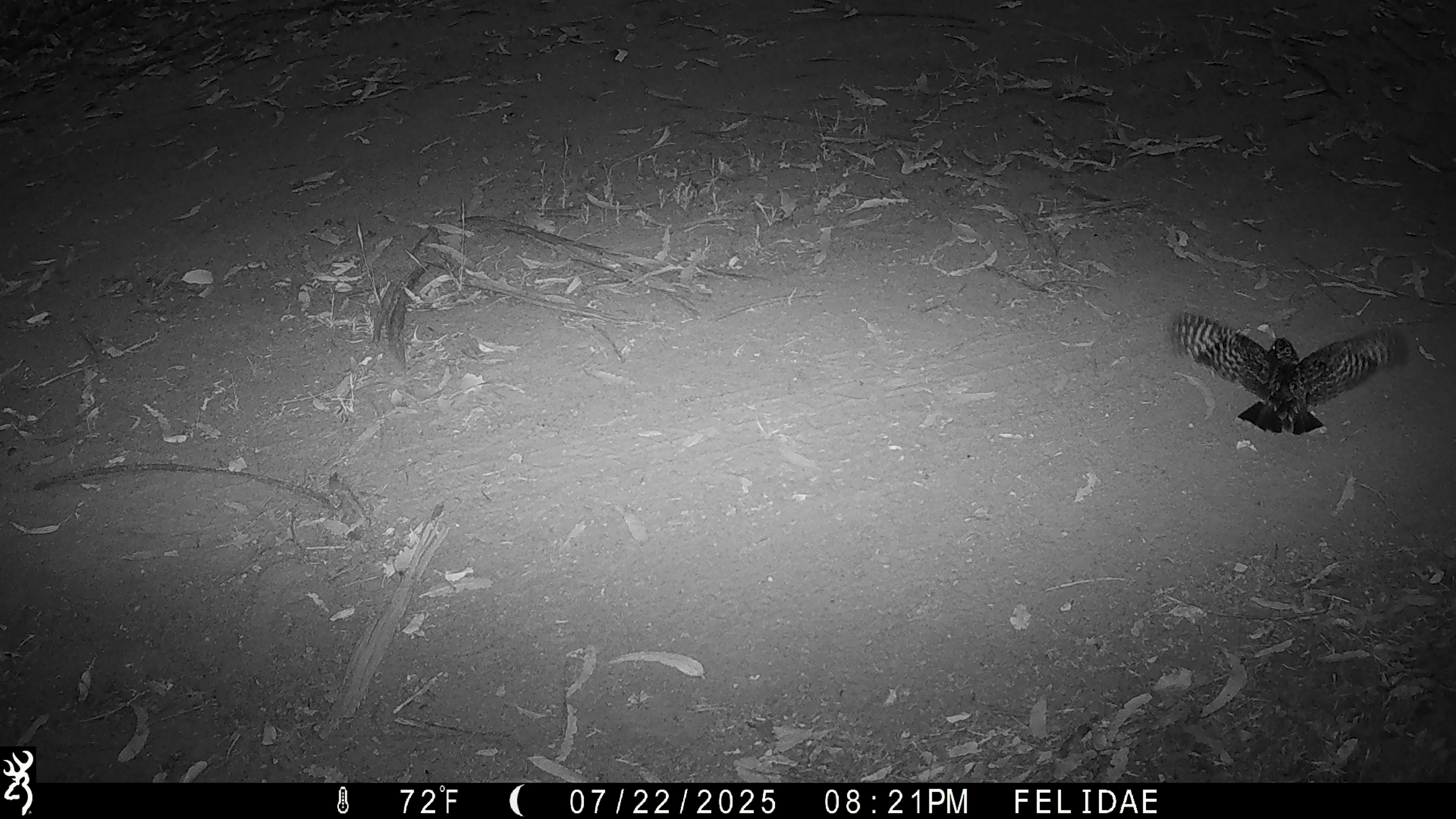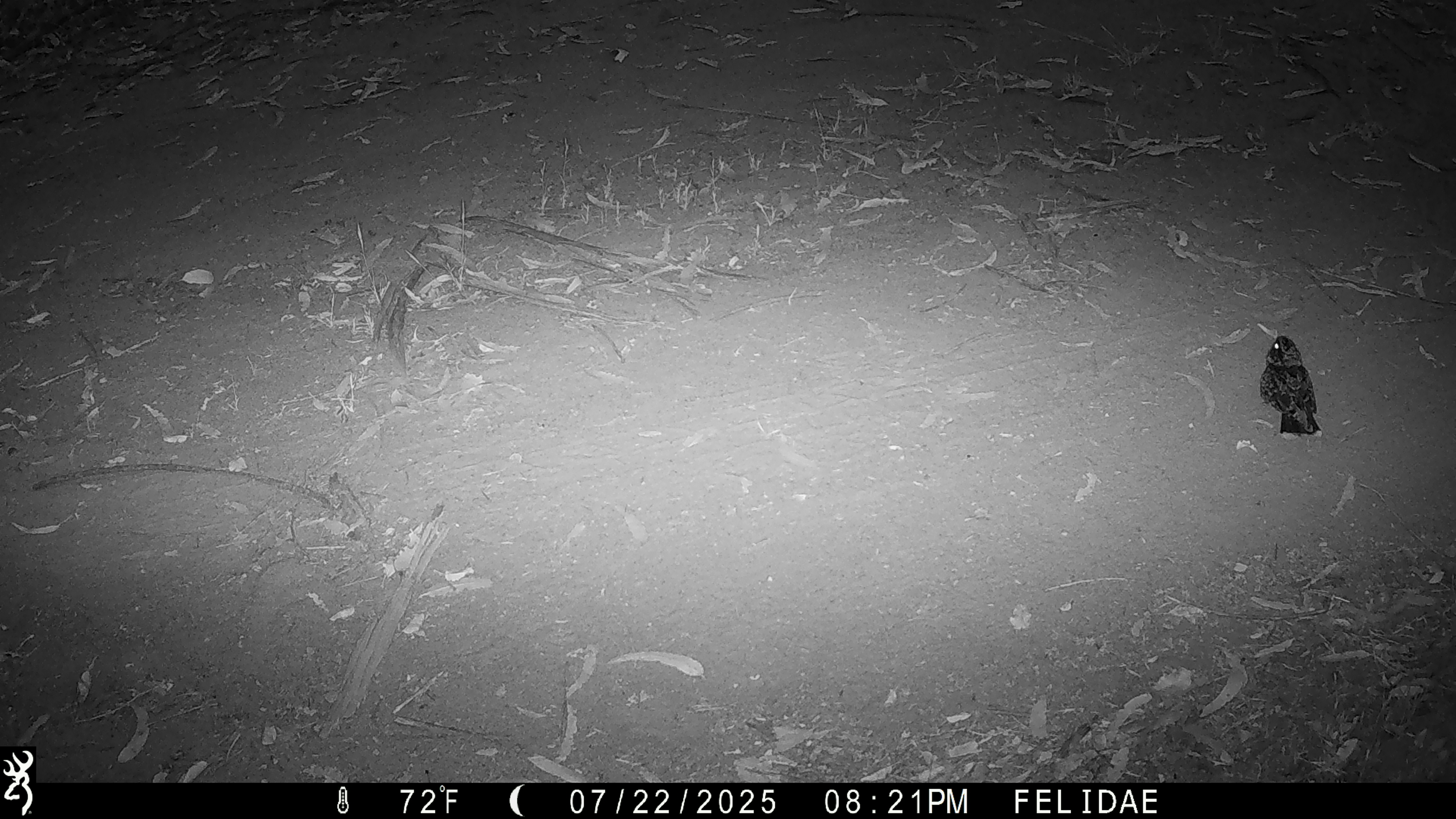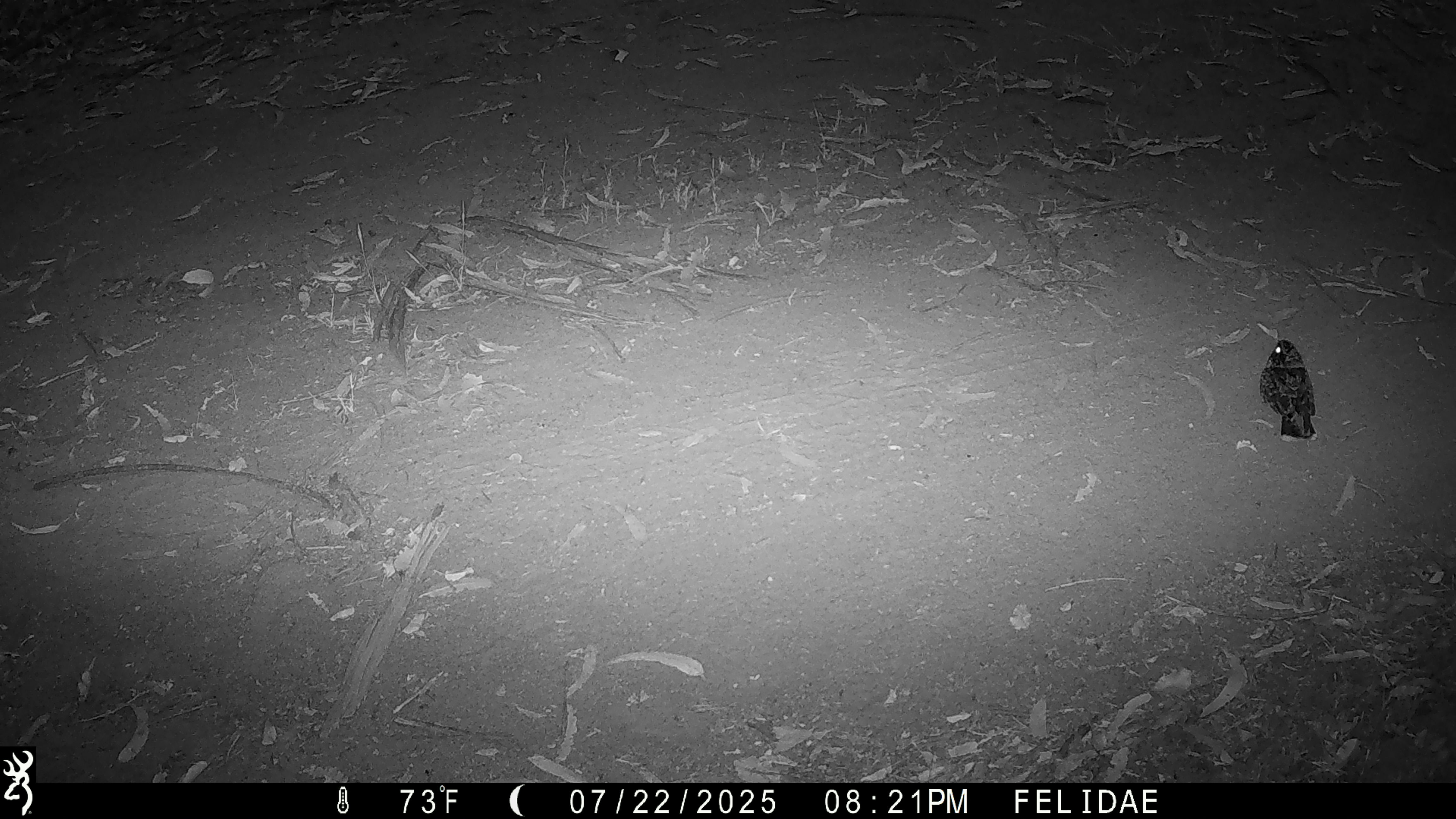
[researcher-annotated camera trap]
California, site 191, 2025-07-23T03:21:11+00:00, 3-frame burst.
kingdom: Animalia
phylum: Chordata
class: Aves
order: Caprimulgiformes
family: Caprimulgidae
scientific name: Caprimulgidae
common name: nightjar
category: unknown nightjar